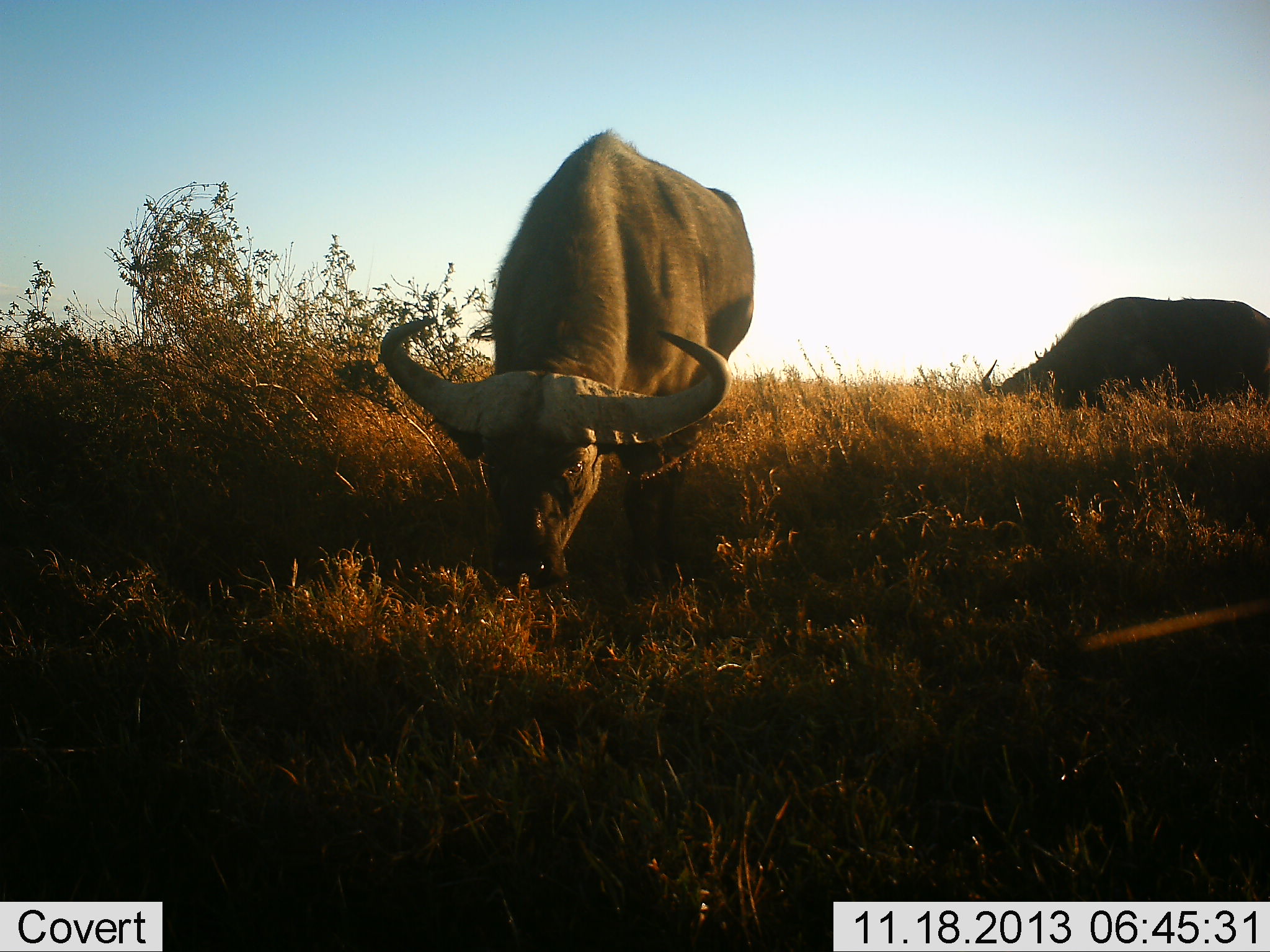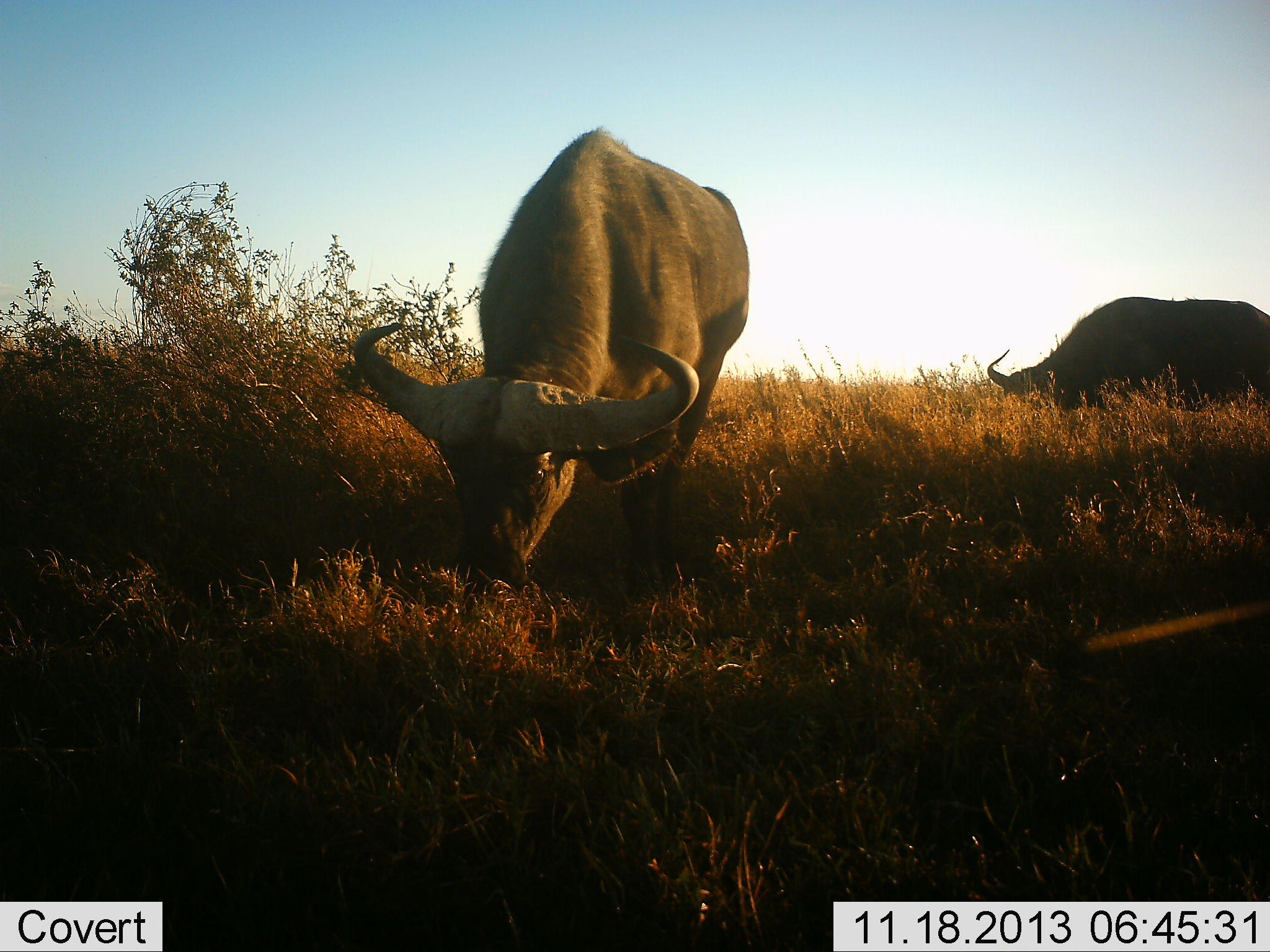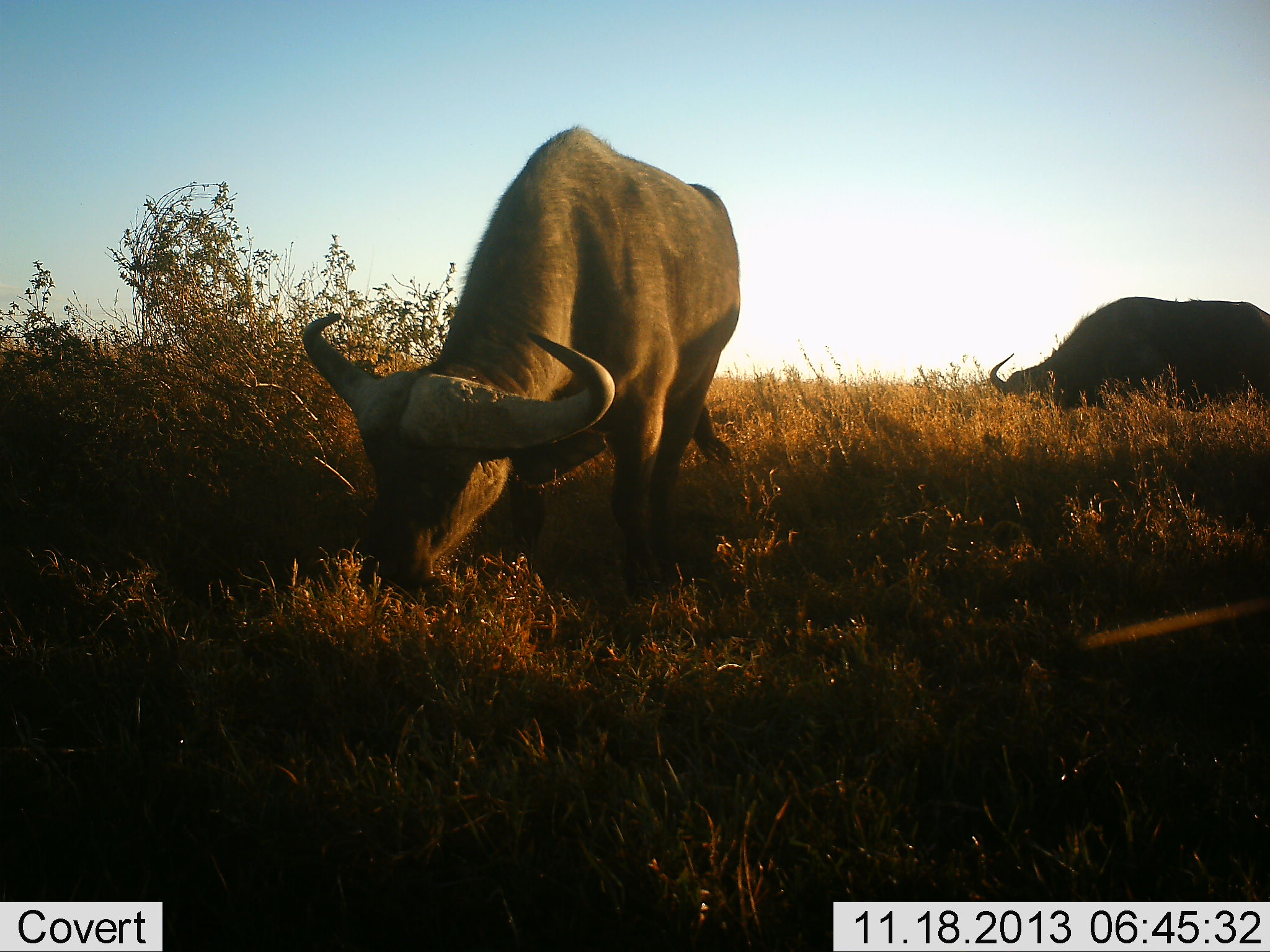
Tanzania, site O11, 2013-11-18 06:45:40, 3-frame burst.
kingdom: Animalia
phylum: Chordata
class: Mammalia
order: Artiodactyla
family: Bovidae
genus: Syncerus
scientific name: Syncerus caffer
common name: cape buffalo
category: buffalo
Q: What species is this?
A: Buffalo (cape buffalo) (Syncerus caffer).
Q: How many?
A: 2.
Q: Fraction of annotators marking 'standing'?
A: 10%.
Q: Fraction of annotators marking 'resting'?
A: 0%.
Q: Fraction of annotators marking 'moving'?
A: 0%.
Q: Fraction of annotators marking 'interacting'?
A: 0%.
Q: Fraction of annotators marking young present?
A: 0%.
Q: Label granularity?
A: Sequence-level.